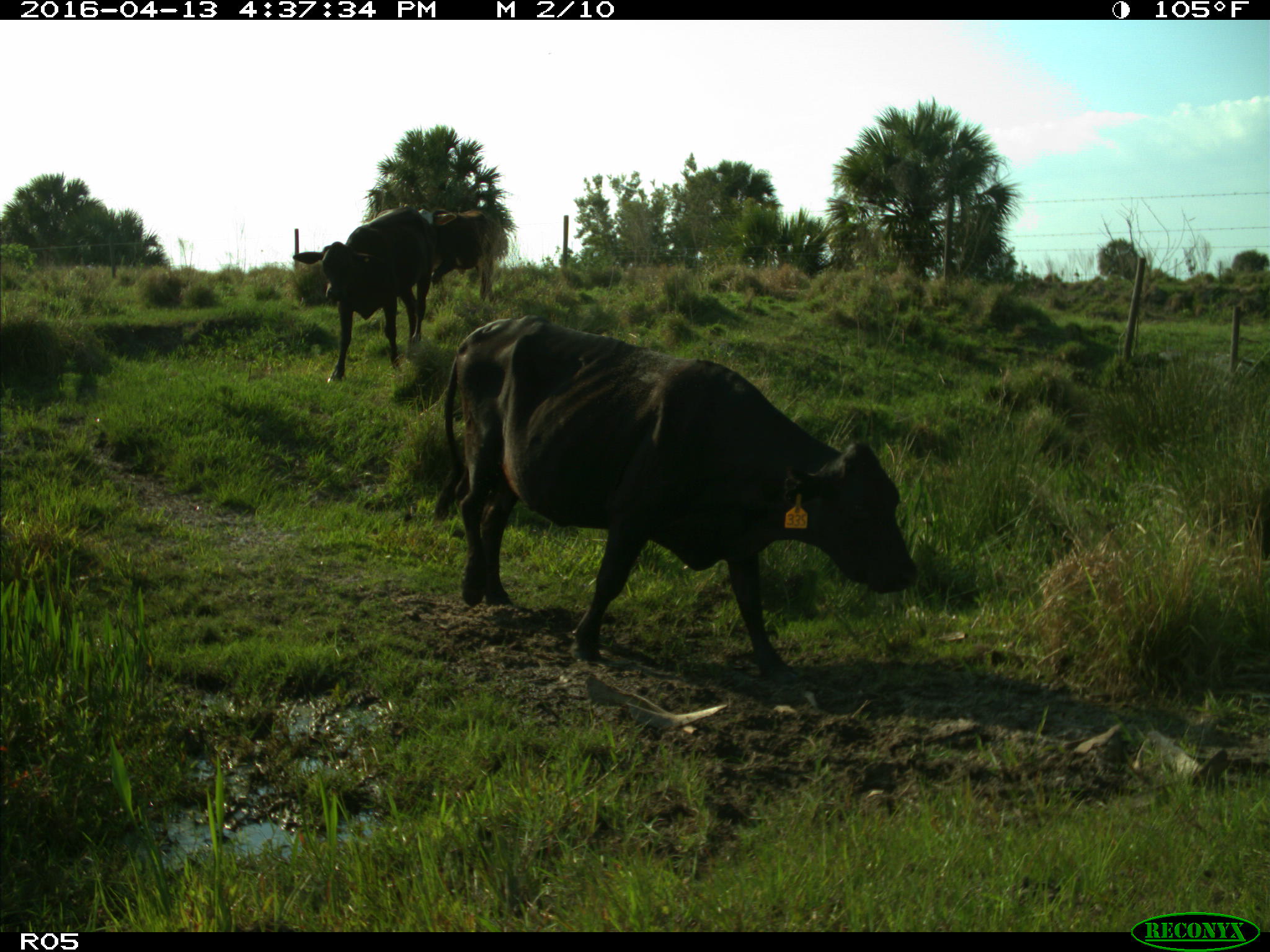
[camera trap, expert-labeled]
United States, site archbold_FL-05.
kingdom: Animalia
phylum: Chordata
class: Mammalia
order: Artiodactyla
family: Bovidae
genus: Bos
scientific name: Bos taurus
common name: domestic cow